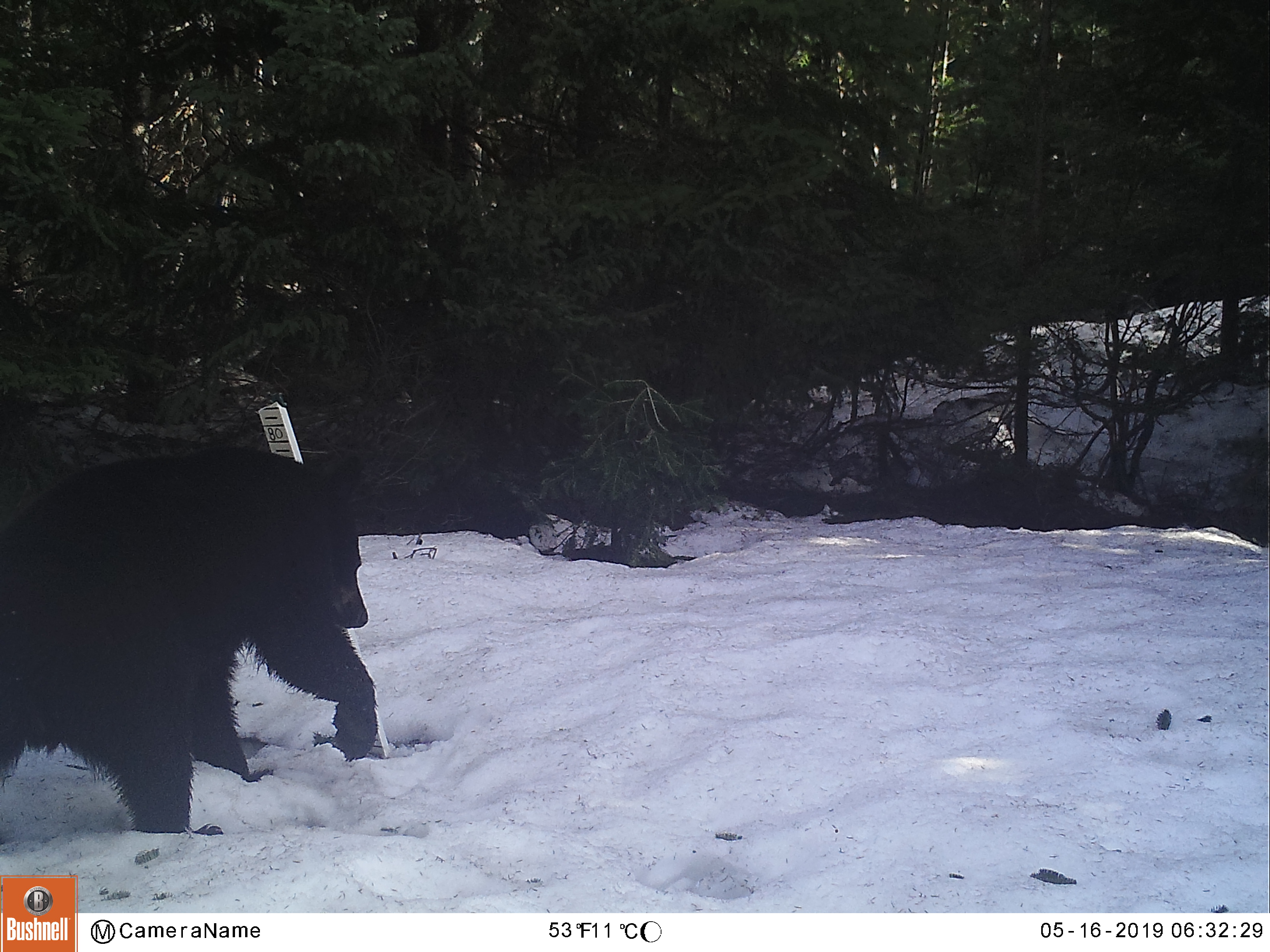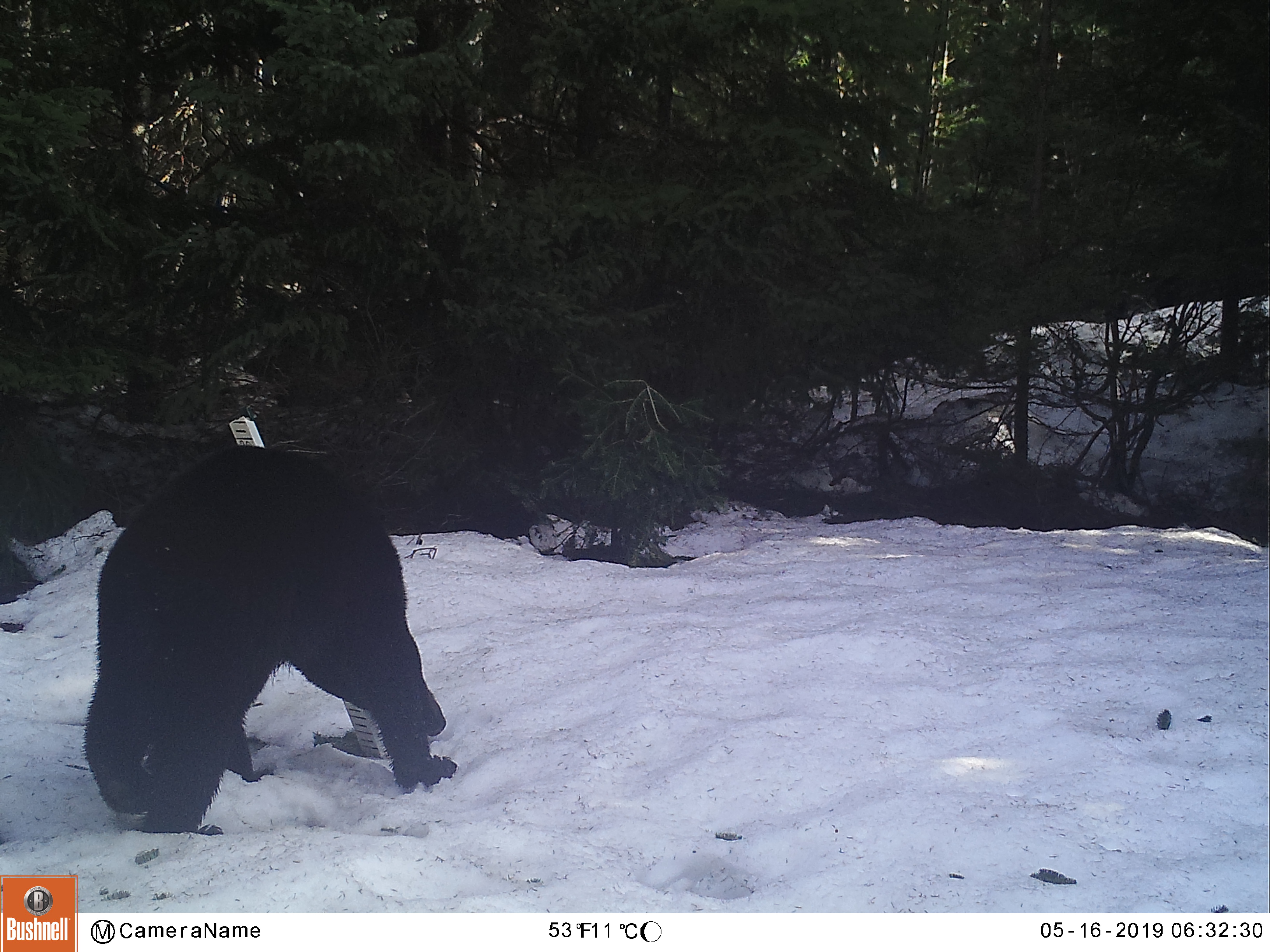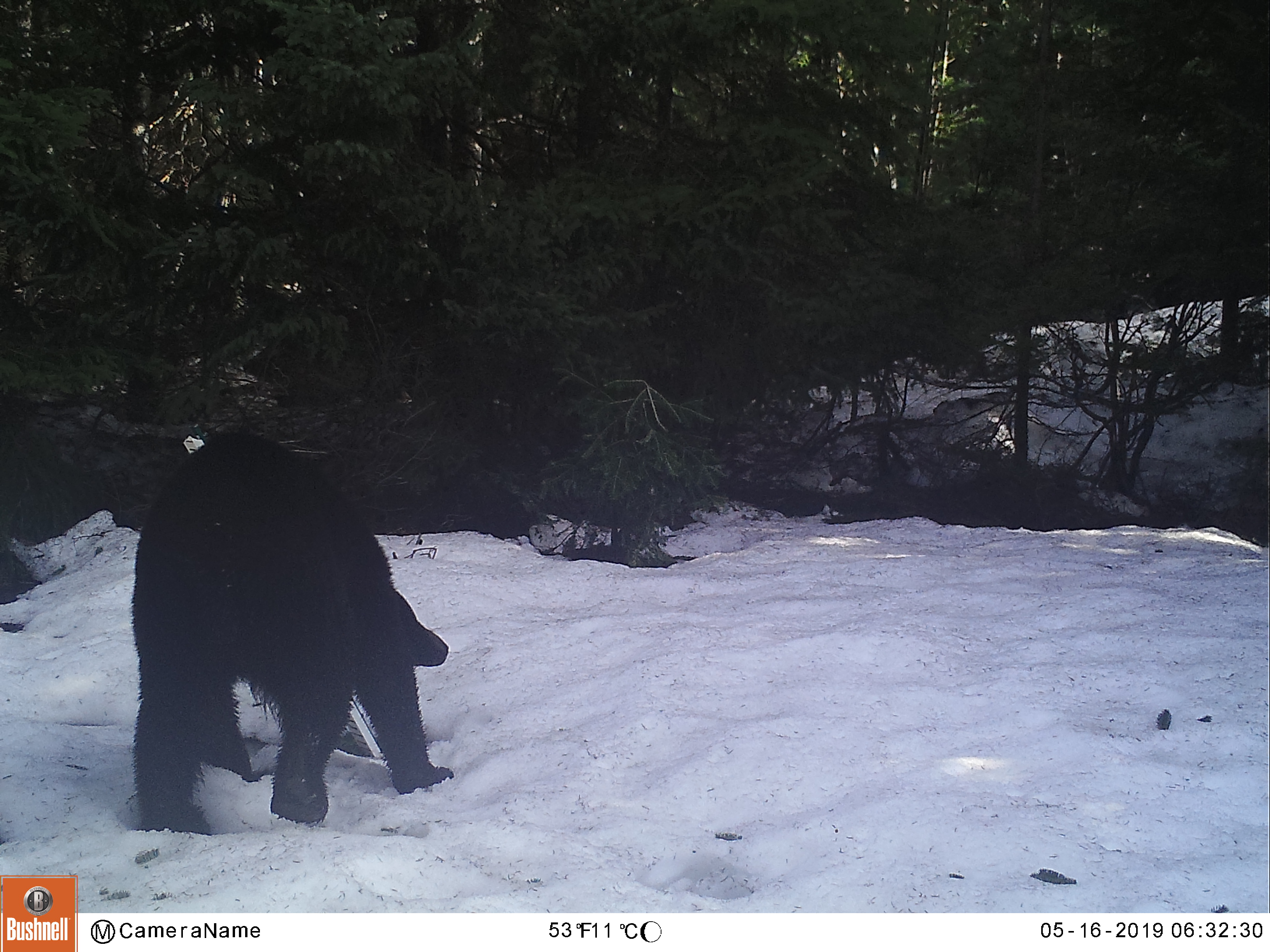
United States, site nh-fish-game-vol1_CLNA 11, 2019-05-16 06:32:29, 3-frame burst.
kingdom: Animalia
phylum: Chordata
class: Mammalia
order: Carnivora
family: Ursidae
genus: Ursus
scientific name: Ursus americanus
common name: black bear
Black bear (Ursus americanus).